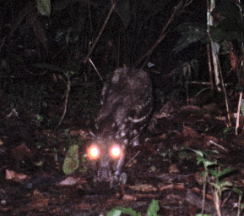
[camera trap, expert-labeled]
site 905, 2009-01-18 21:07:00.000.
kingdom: Animalia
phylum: Chordata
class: Mammalia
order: Rodentia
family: Cuniculidae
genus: Cuniculus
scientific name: Cuniculus paca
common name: spotted paca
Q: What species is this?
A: Cuniculus paca (spotted paca).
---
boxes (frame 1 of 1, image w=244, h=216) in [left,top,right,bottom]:
cuniculus paca: [78,64,154,190]